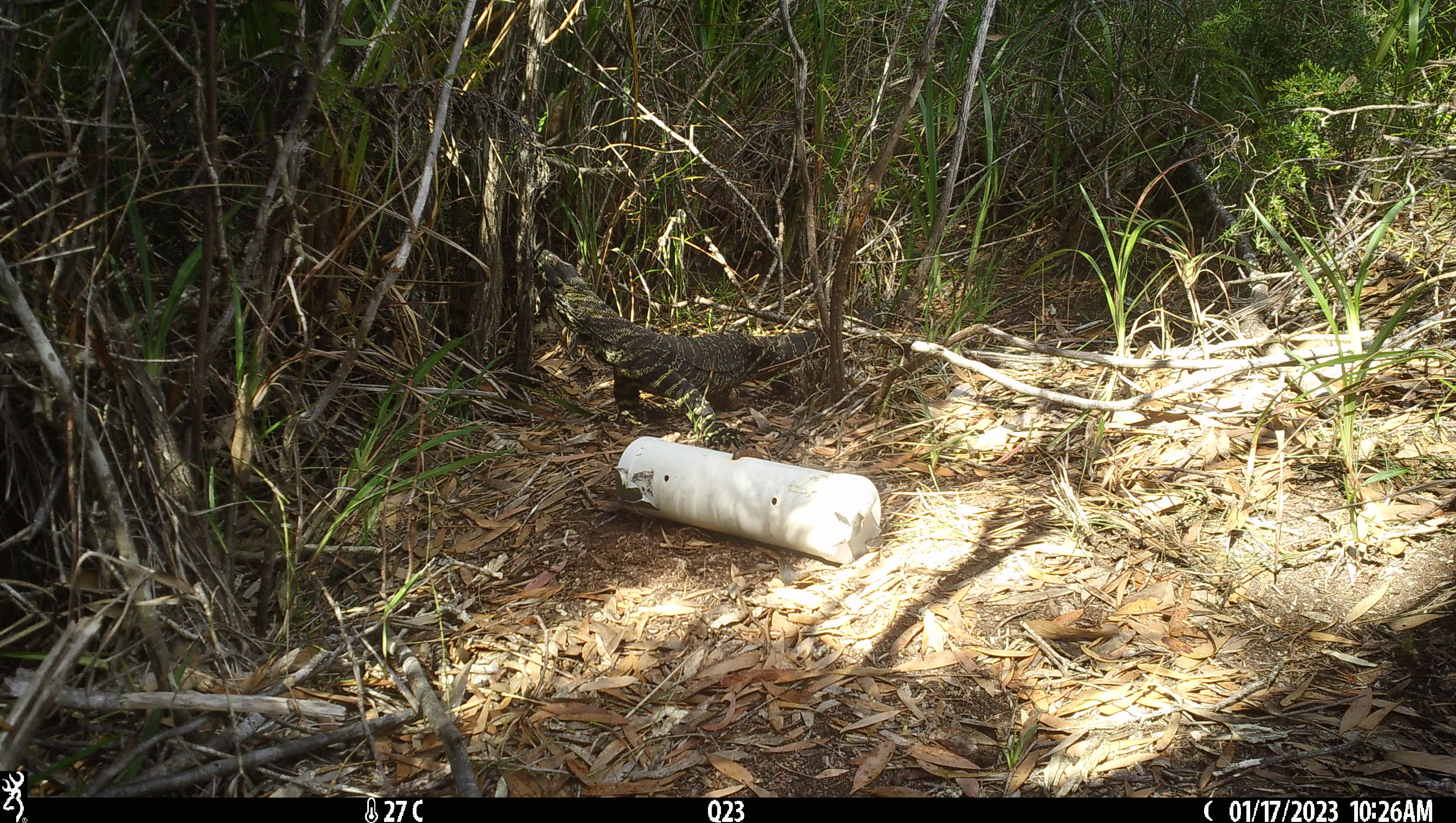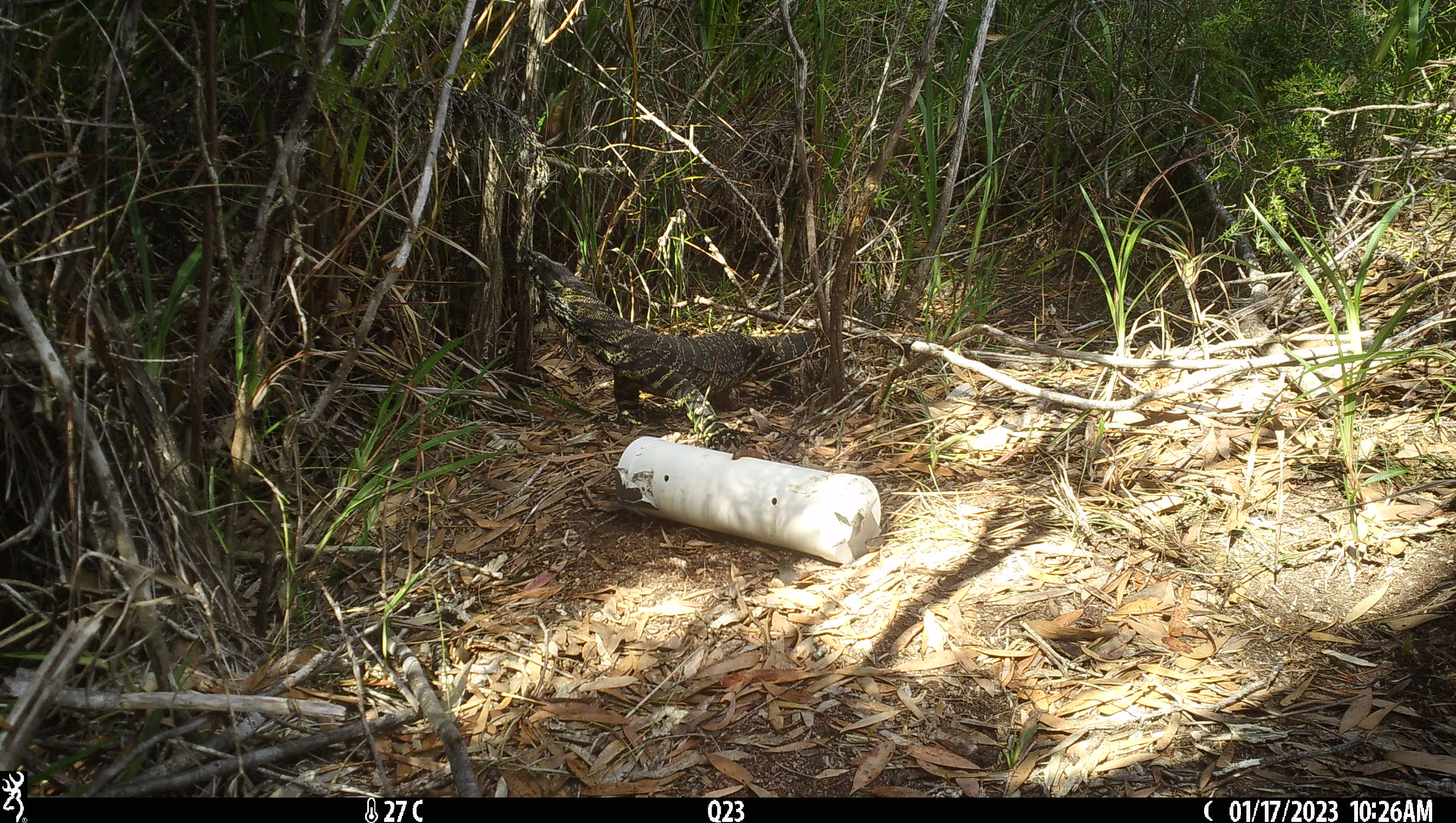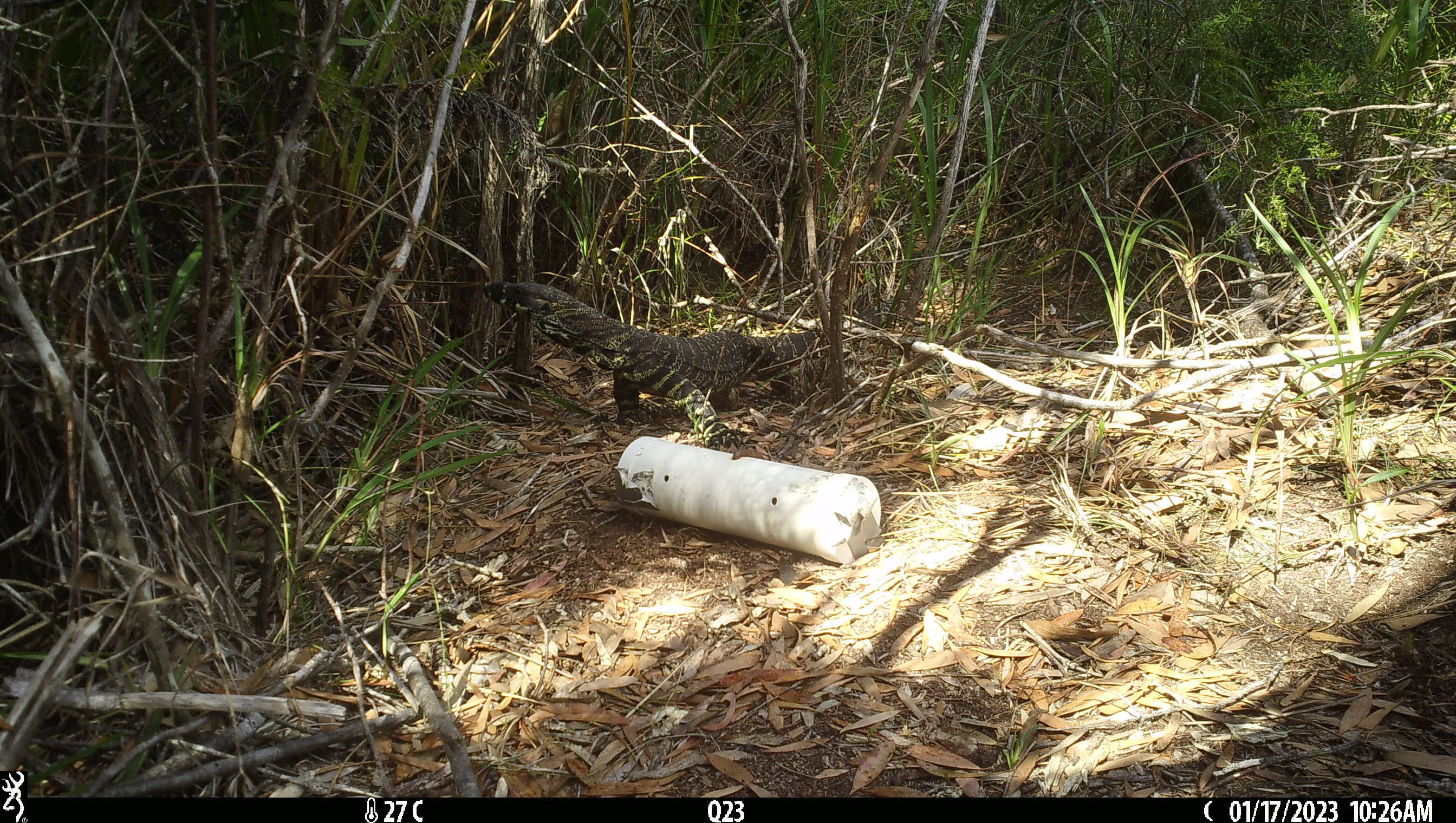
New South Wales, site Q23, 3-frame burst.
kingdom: Animalia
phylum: Chordata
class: Reptilia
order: Squamata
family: Varanidae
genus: Varanus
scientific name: Varanus varius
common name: lace monitor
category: goanna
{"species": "goanna (lace monitor) (Varanus varius)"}